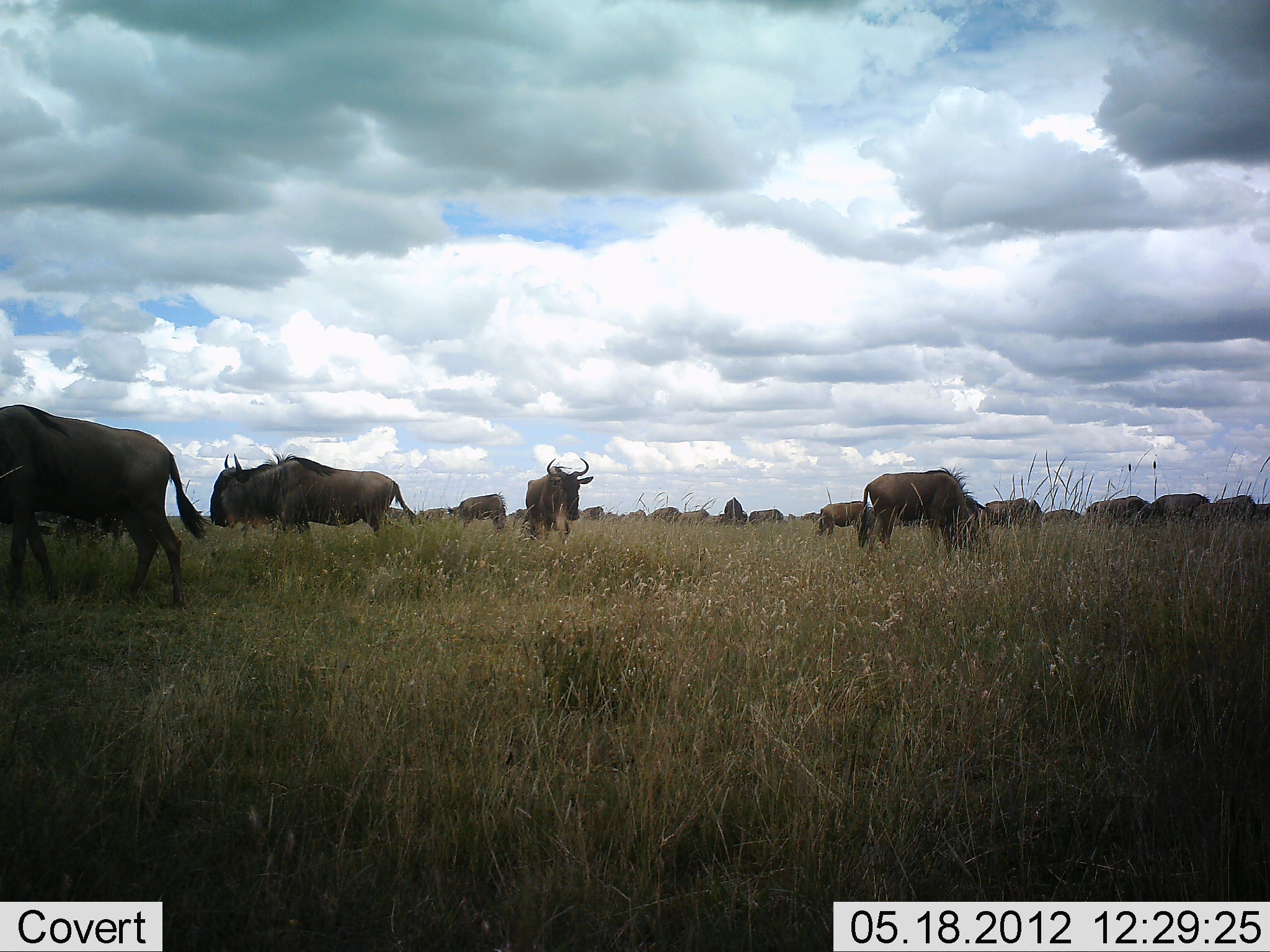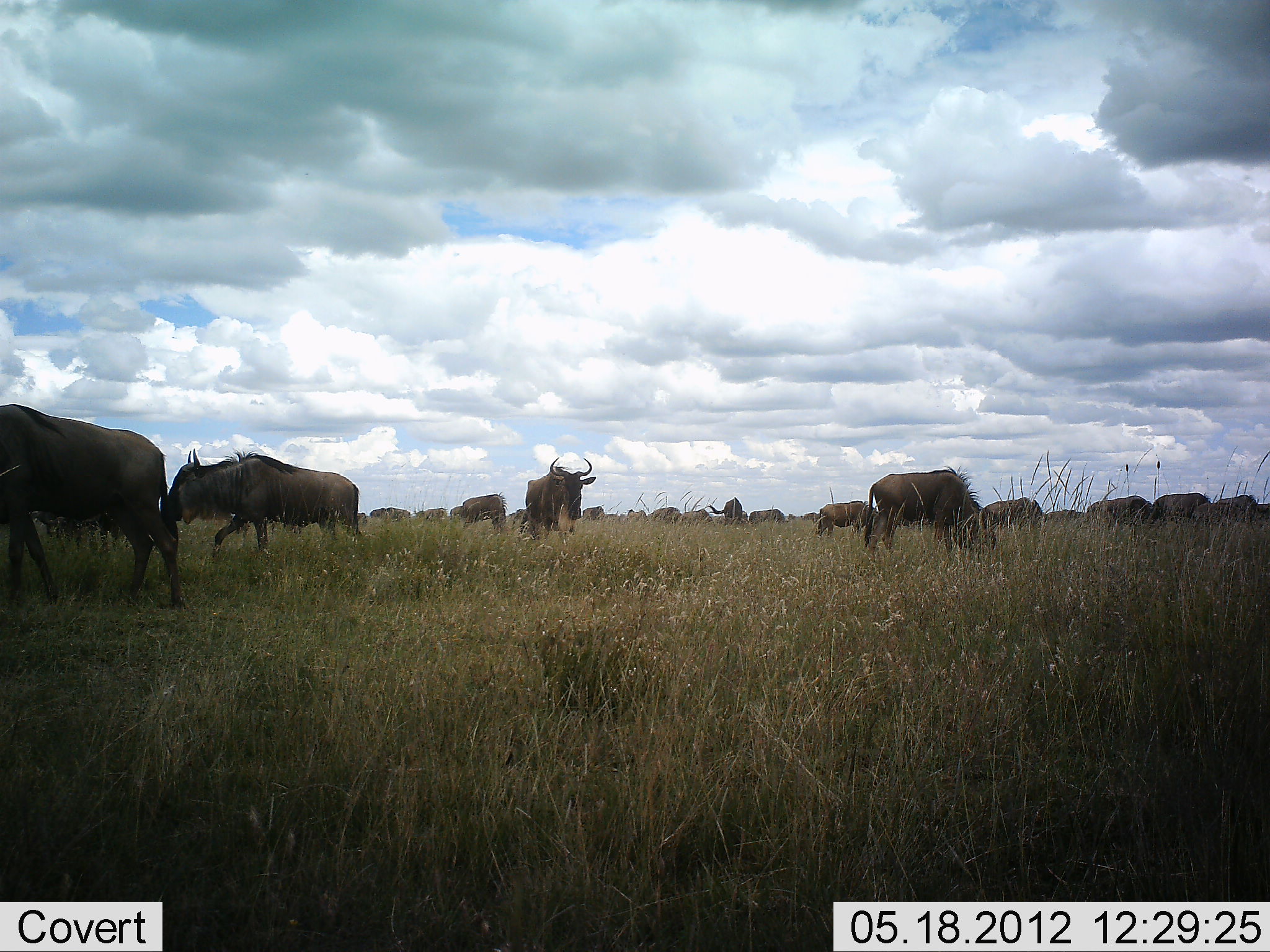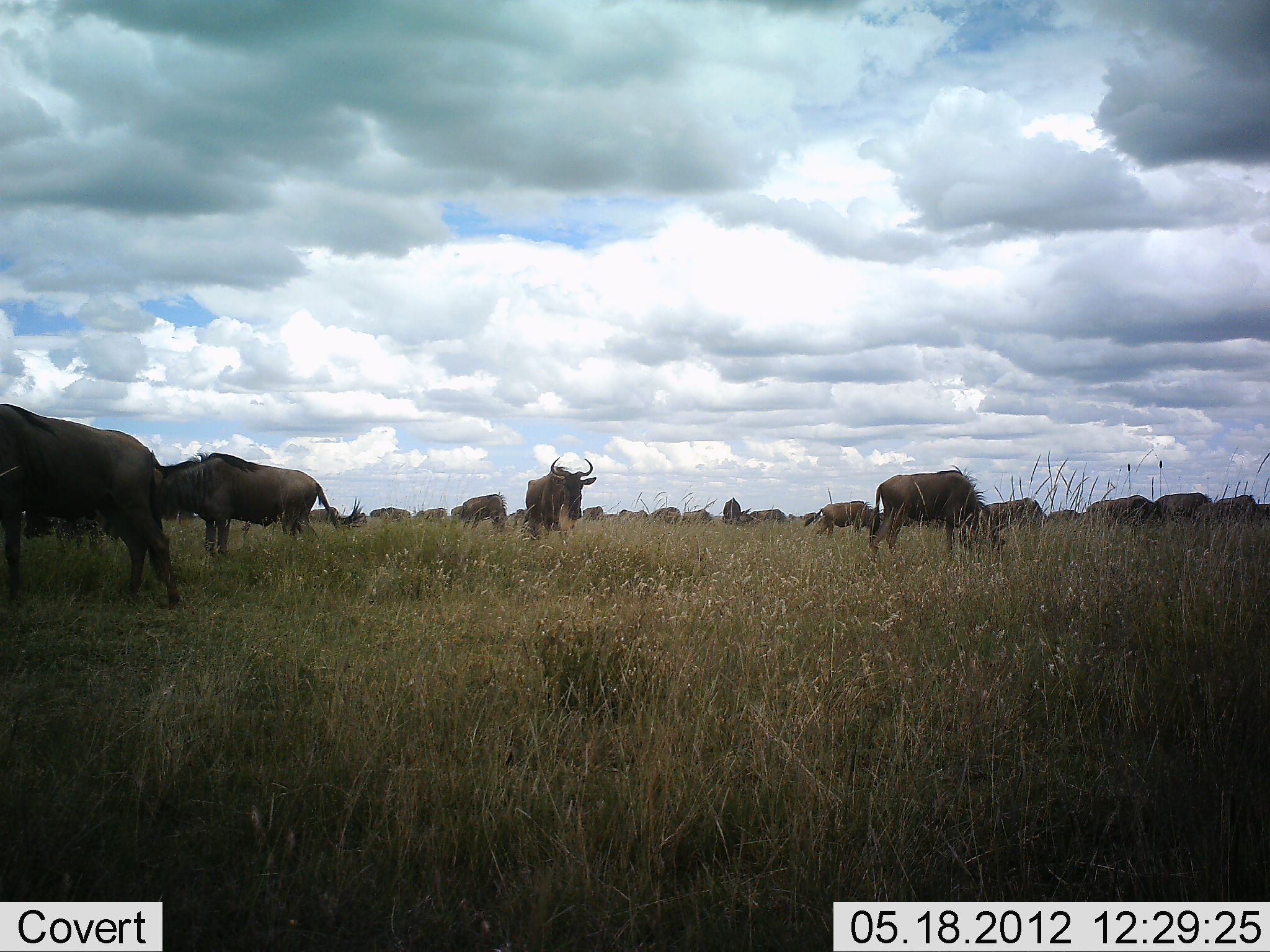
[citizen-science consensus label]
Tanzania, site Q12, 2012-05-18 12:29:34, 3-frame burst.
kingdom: Animalia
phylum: Chordata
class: Mammalia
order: Artiodactyla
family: Bovidae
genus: Connochaetes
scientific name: Connochaetes taurinus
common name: blue wildebeest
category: wildebeest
Wildebeest (blue wildebeest) (Connochaetes taurinus), count 11-50. Behavior (volunteer vote fractions): standing 80%, resting 0%, moving 50%, interacting 0%. Young present (vote fraction): 10%. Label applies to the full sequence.